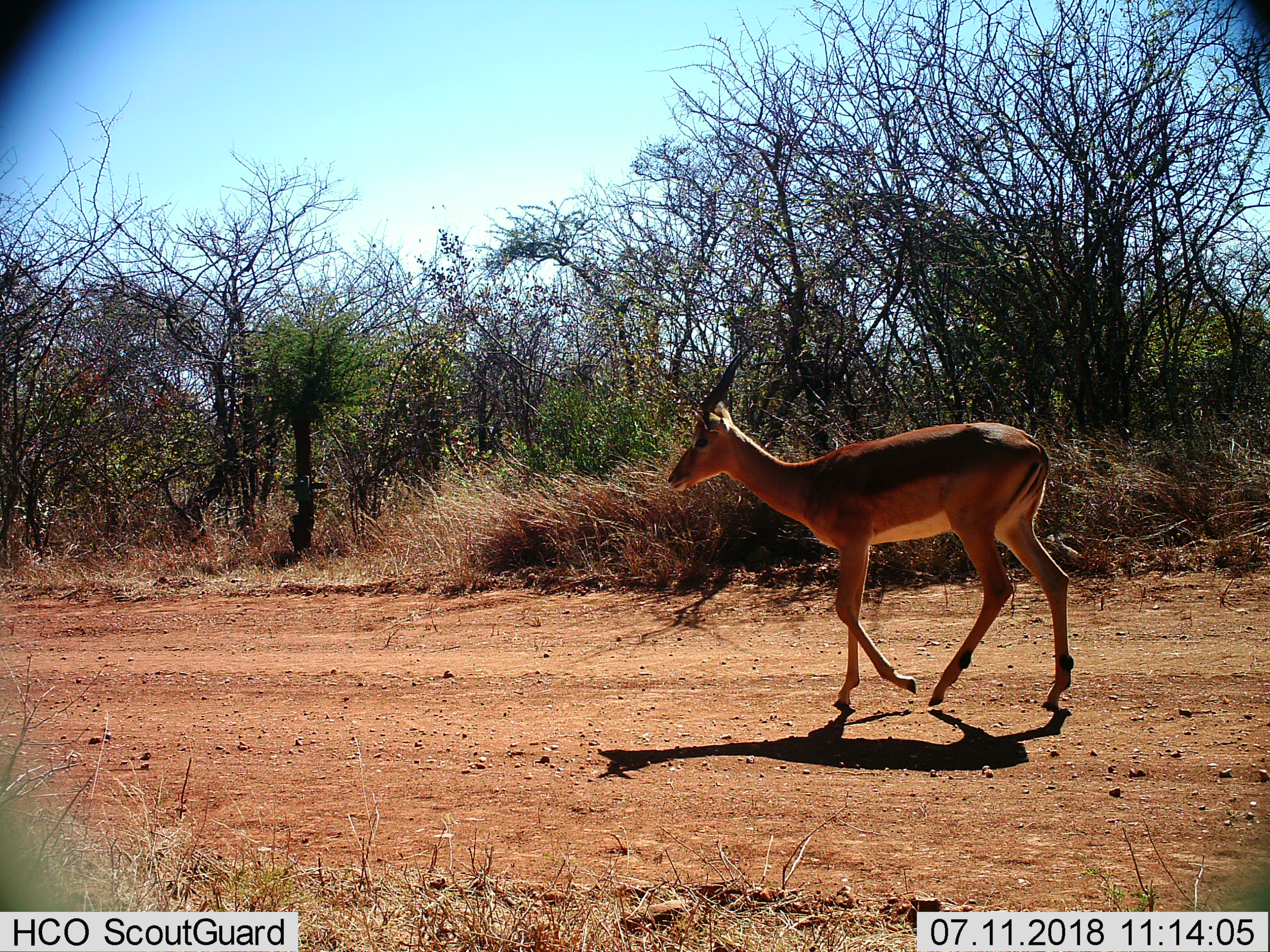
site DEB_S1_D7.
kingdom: Animalia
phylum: Chordata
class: Mammalia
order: Artiodactyla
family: Bovidae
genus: Aepyceros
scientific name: Aepyceros melampus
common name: impala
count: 1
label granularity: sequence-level